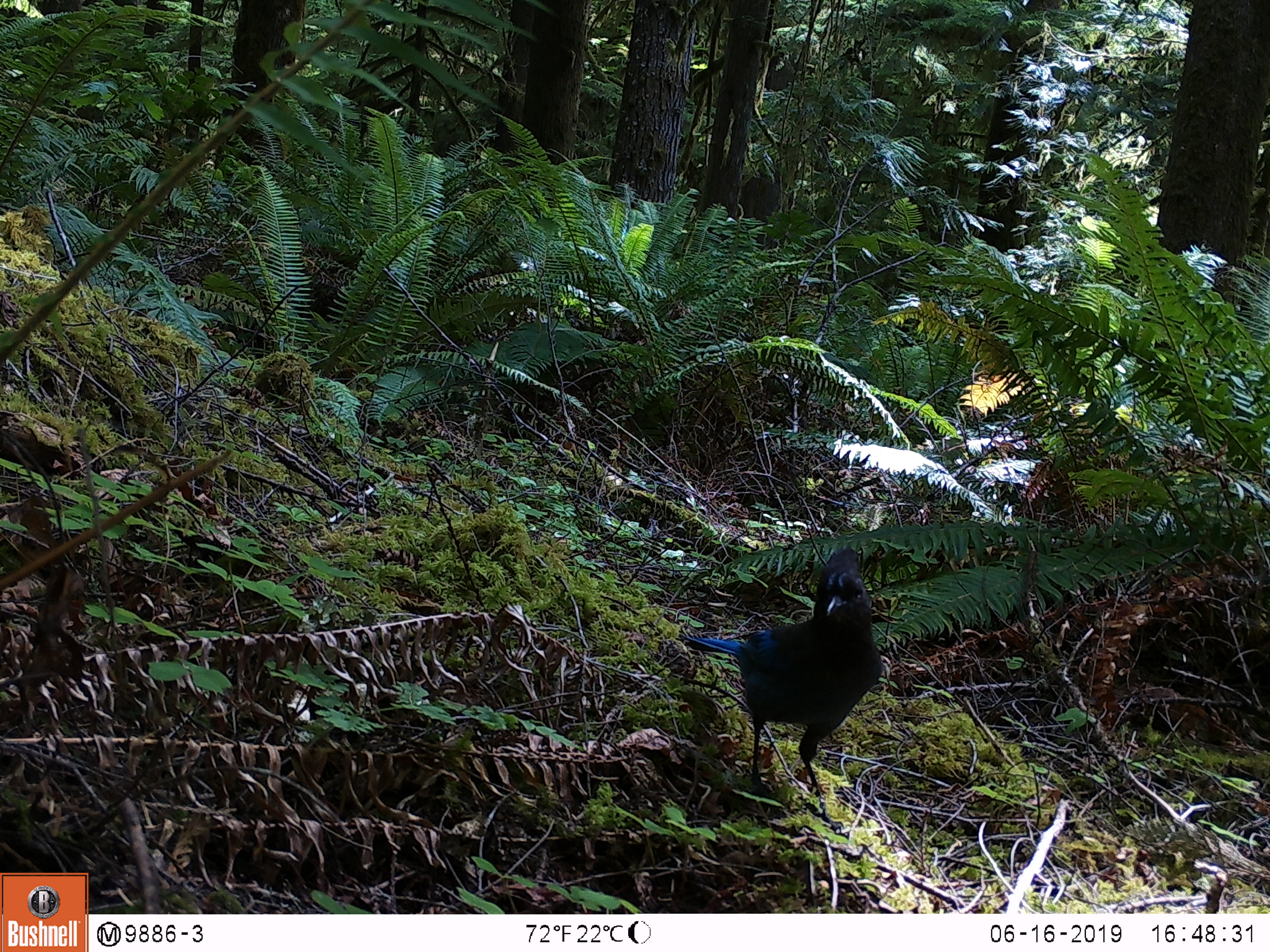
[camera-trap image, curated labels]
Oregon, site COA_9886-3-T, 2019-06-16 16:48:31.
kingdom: Animalia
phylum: Chordata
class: Aves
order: Passeriformes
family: Corvidae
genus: Cyanocitta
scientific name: Cyanocitta stelleri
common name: steller's jay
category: stellers jay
Stellers jay (steller's jay) (Cyanocitta stelleri).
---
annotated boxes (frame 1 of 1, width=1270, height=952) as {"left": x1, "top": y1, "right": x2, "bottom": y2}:
stellers jay: {"left": 667, "top": 550, "right": 895, "bottom": 792}